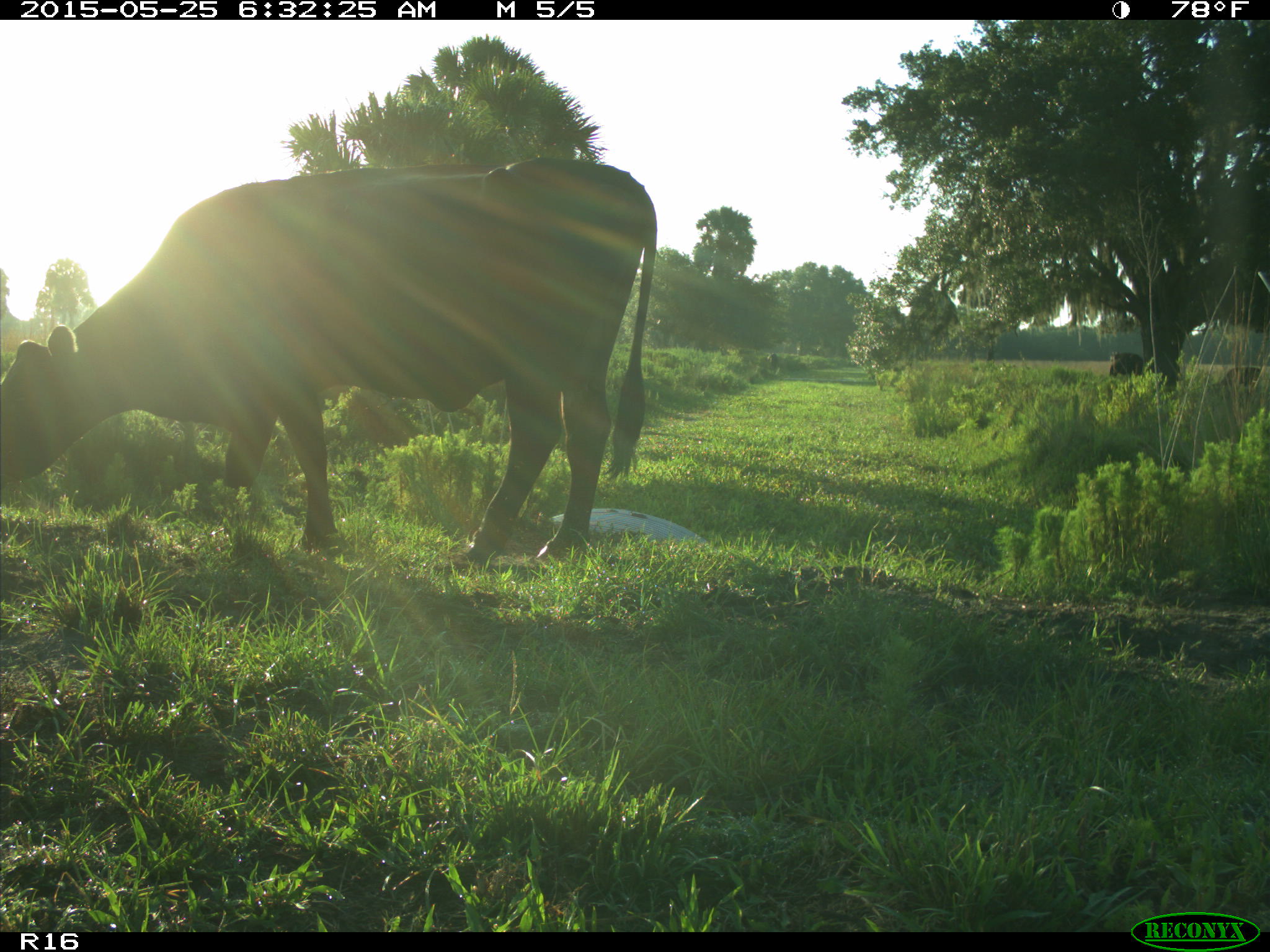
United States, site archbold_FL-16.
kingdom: Animalia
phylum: Chordata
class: Mammalia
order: Artiodactyla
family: Bovidae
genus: Bos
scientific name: Bos taurus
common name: domestic cow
Bos taurus (domestic cow).